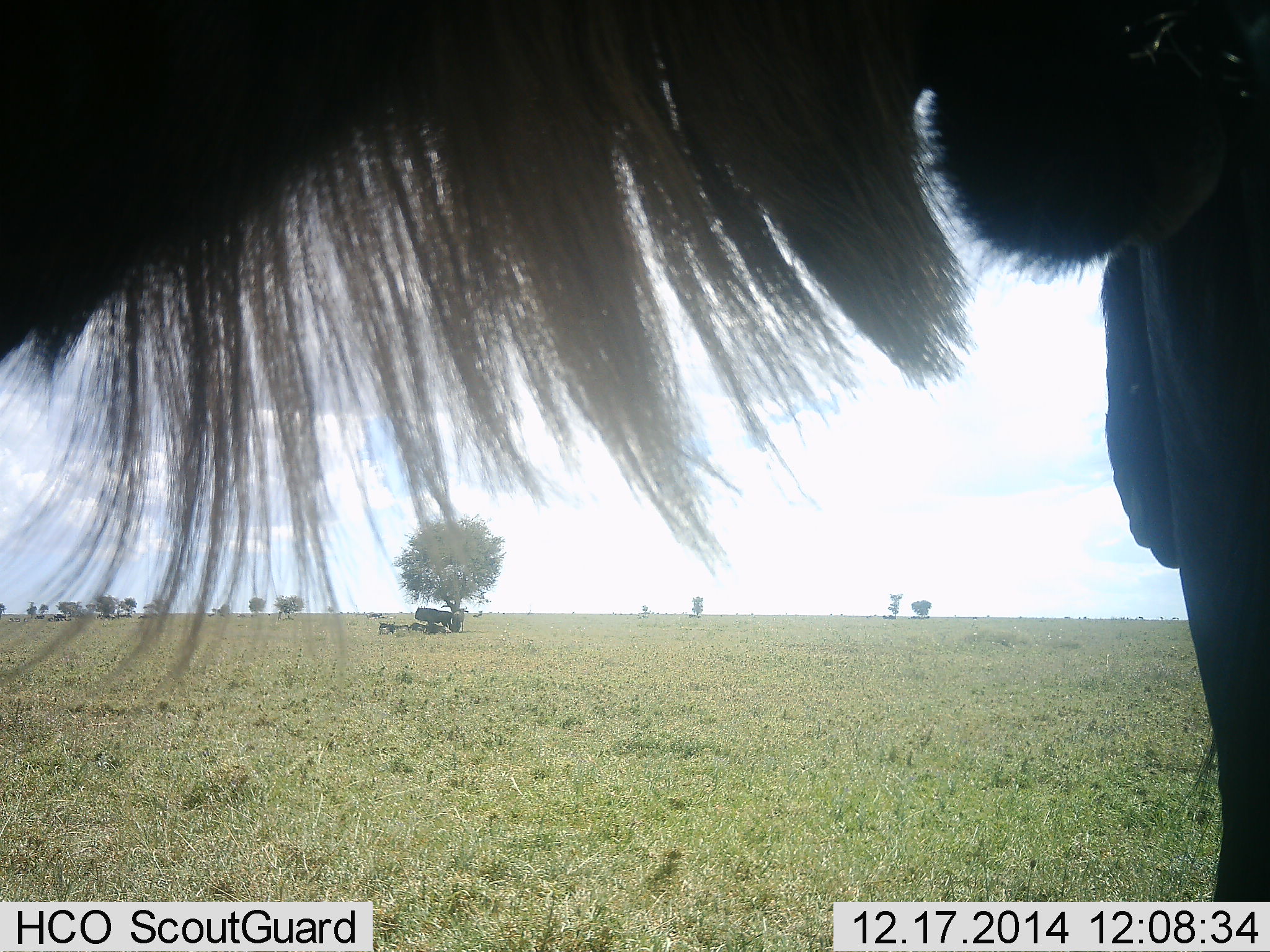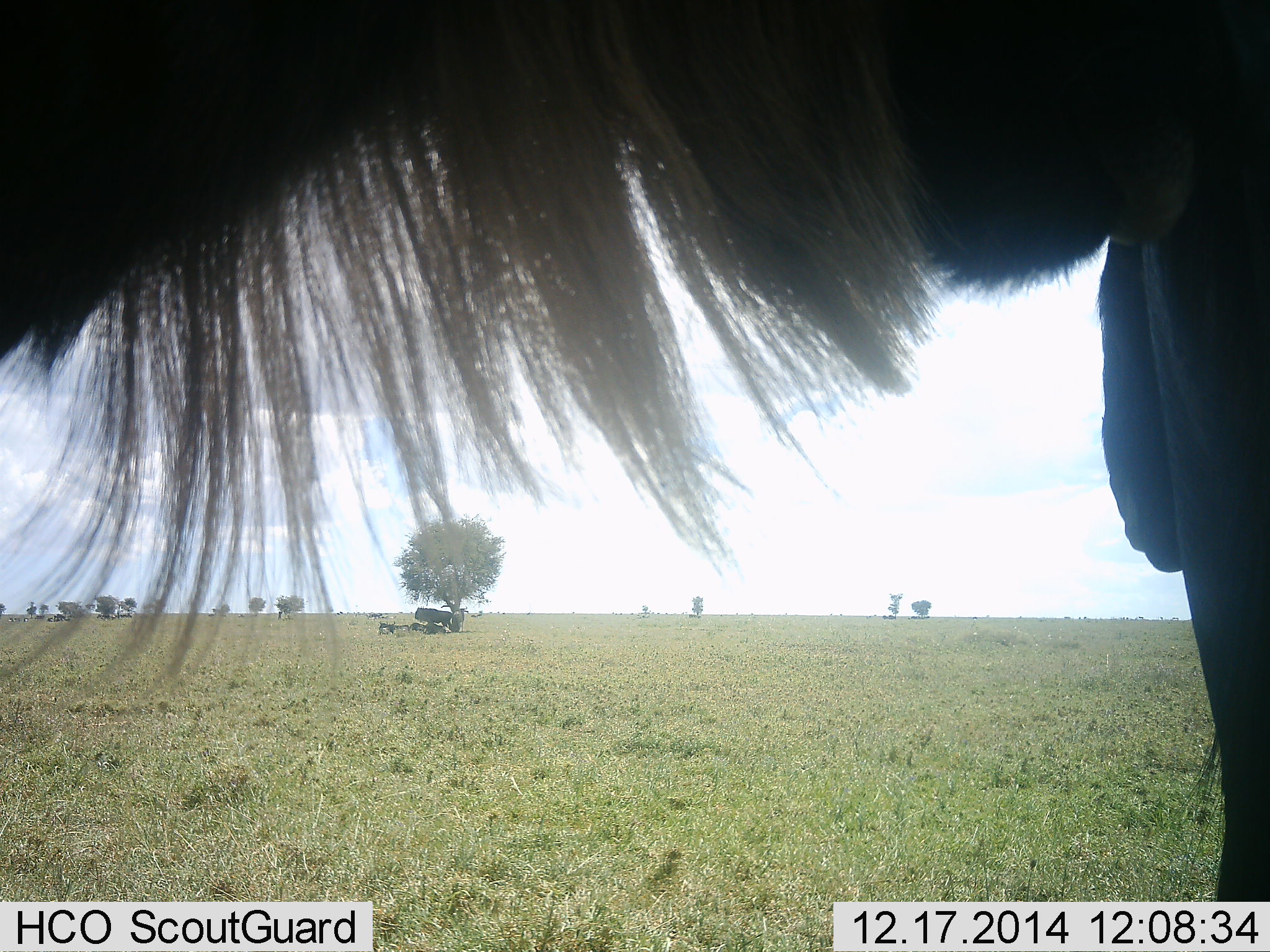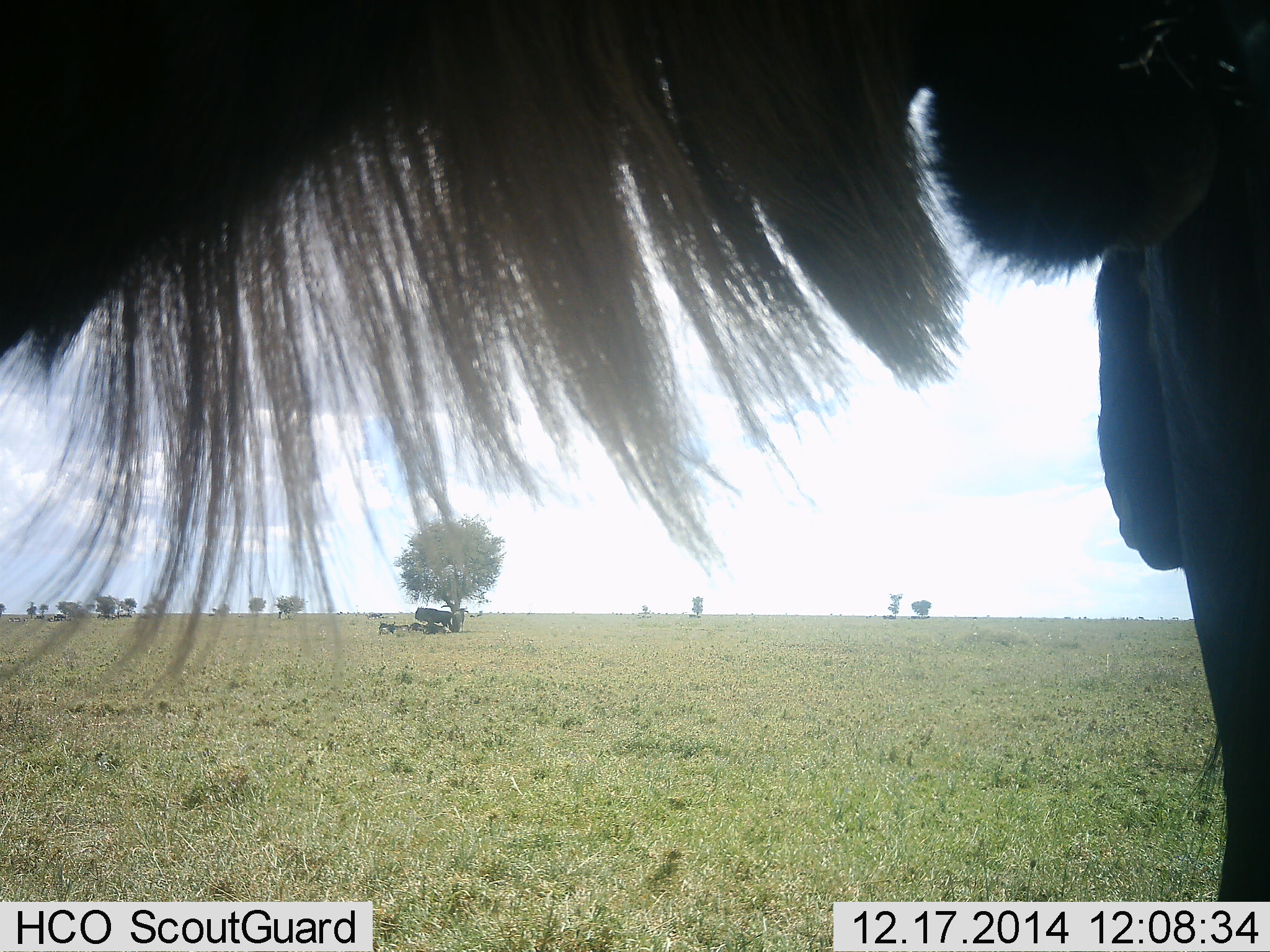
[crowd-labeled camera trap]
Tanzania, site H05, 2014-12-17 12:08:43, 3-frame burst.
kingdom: Animalia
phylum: Chordata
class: Mammalia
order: Artiodactyla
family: Bovidae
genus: Connochaetes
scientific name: Connochaetes taurinus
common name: blue wildebeest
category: wildebeest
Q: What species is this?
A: Wildebeest (blue wildebeest) (Connochaetes taurinus).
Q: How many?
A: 1.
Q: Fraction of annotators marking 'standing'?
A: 90%.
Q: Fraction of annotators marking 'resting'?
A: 20%.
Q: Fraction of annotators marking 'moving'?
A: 0%.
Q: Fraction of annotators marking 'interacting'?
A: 0%.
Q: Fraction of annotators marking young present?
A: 0%.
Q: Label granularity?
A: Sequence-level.